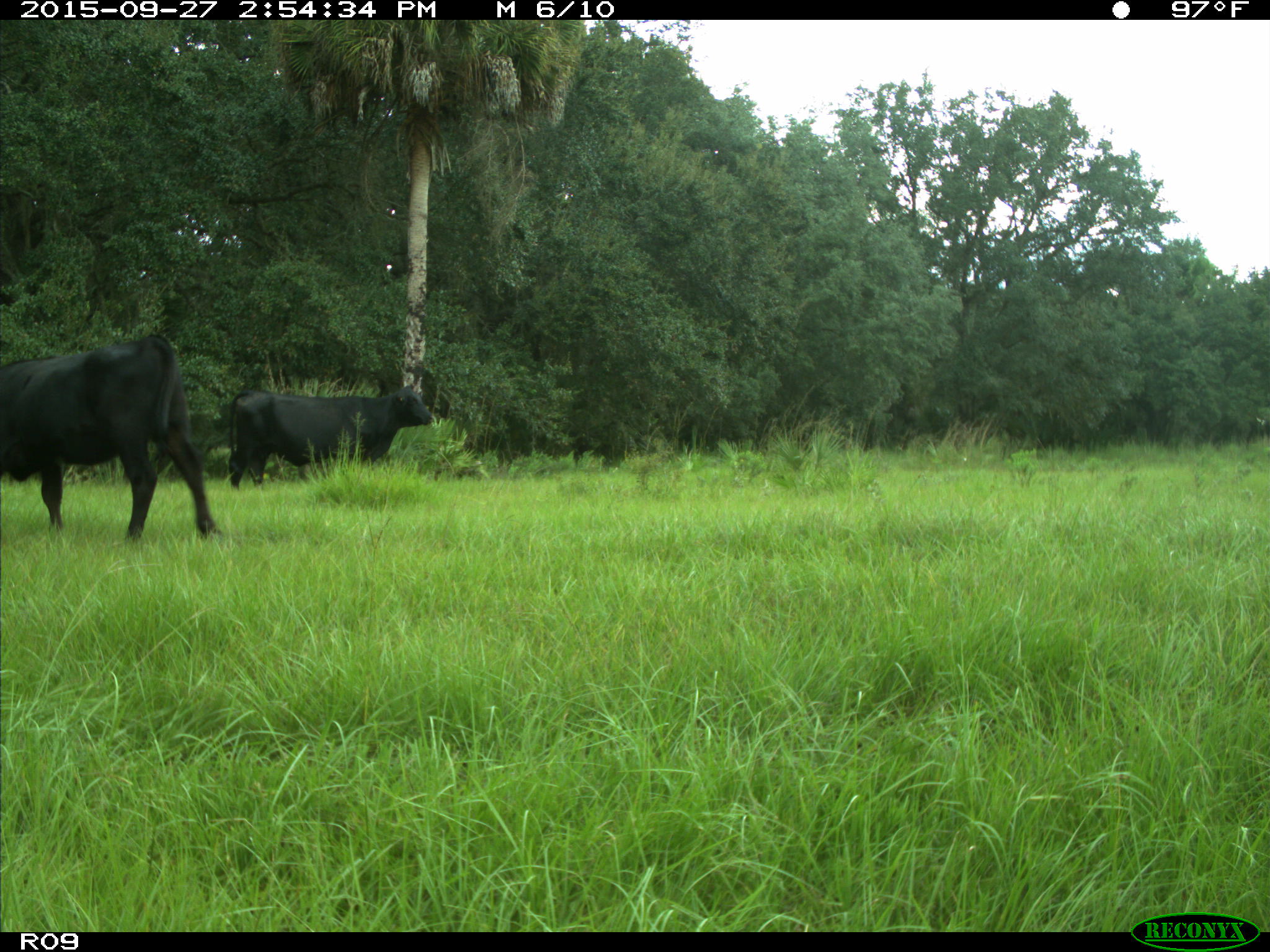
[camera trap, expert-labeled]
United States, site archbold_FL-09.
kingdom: Animalia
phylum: Chordata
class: Mammalia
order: Artiodactyla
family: Bovidae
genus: Bos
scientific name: Bos taurus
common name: domestic cow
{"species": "Bos taurus (domestic cow)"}